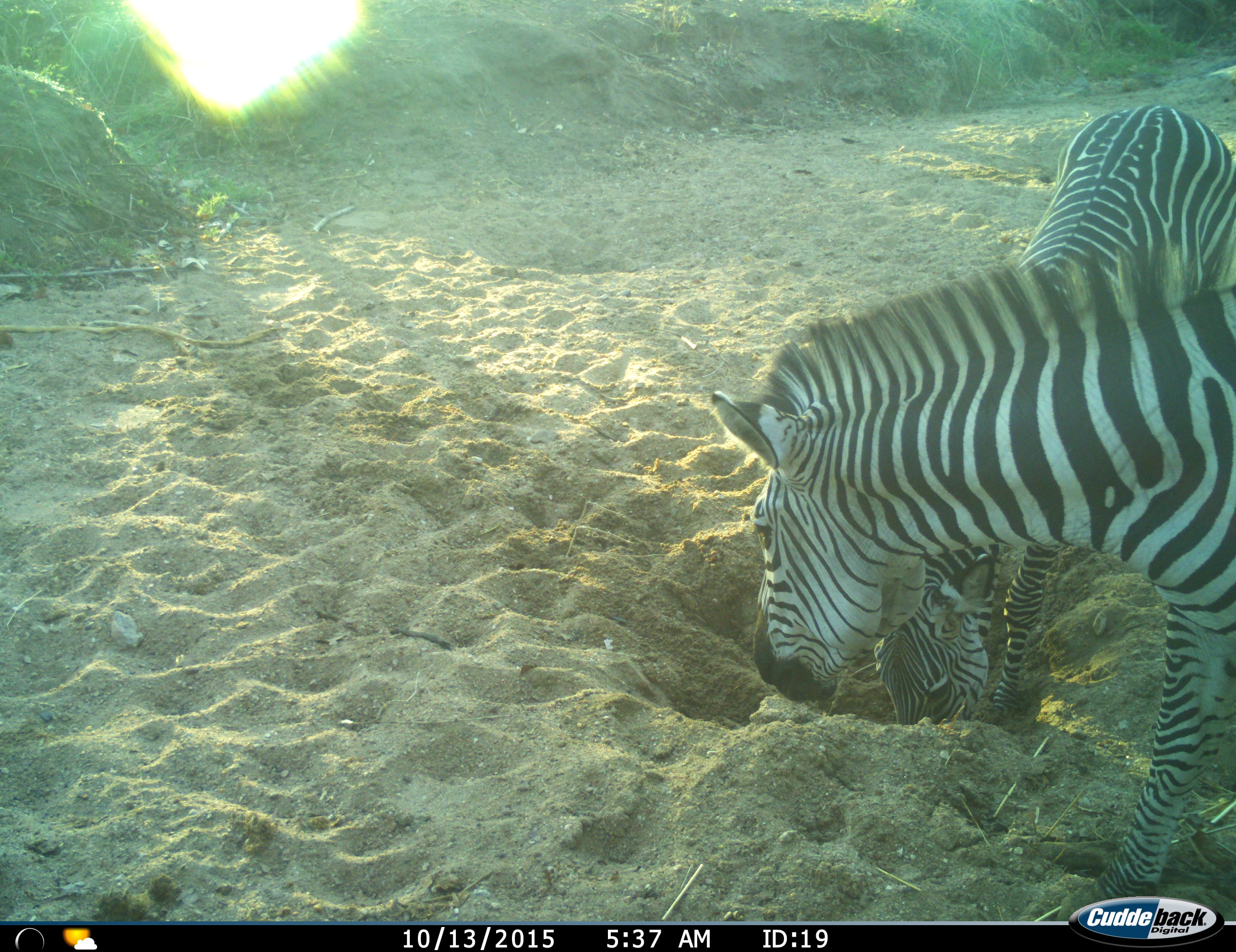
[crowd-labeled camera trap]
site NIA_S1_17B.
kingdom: Animalia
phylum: Chordata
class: Mammalia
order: Perissodactyla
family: Equidae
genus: Equus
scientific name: Equus quagga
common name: plains zebra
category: zebraplains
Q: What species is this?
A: Zebraplains (plains zebra) (Equus quagga).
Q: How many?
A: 2.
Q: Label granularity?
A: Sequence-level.